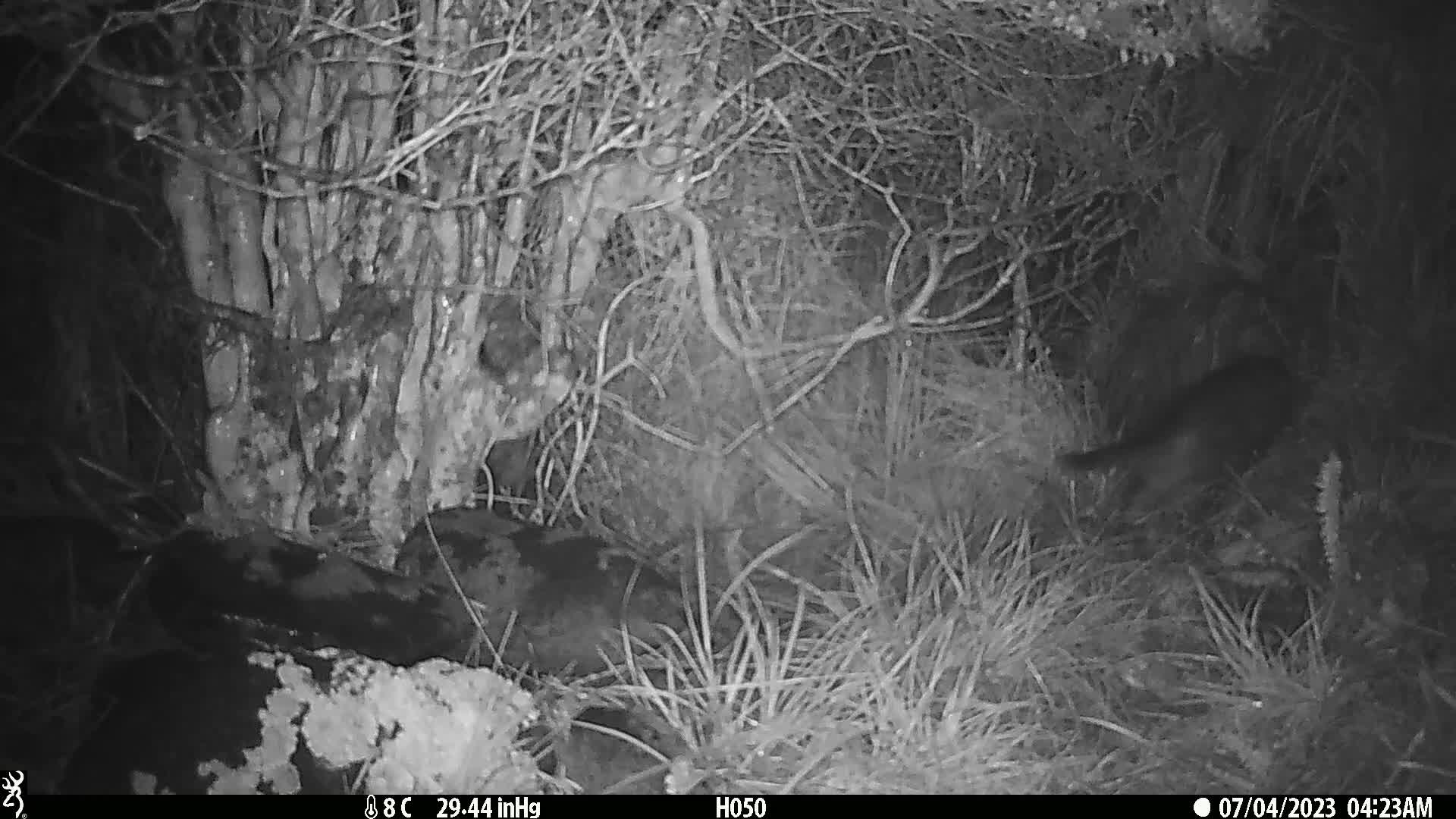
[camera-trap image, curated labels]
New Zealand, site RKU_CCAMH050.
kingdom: Animalia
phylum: Chordata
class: Mammalia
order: Carnivora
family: Felidae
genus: Felis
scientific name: Felis catus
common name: domestic cat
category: cat